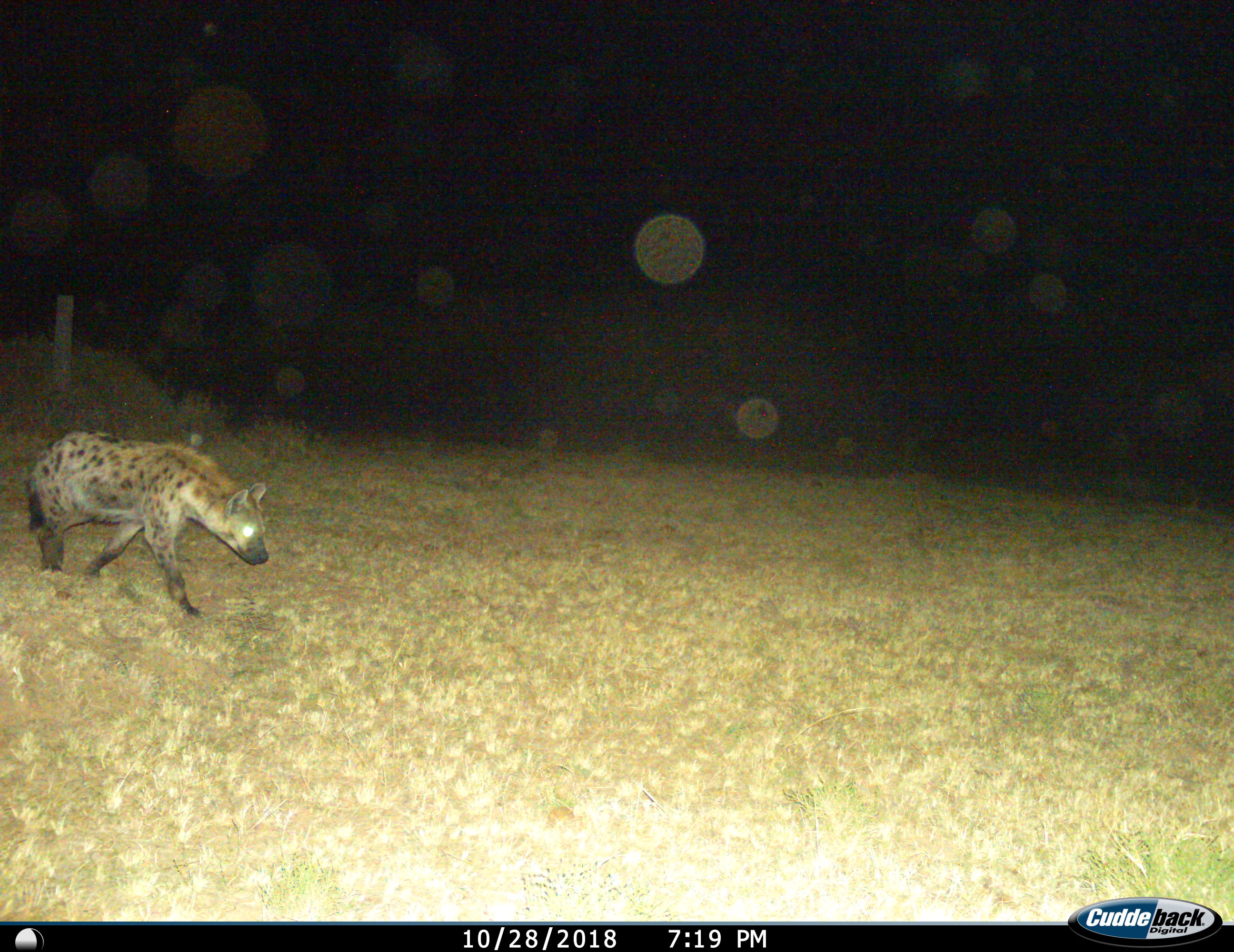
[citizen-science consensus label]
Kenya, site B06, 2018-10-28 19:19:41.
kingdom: Animalia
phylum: Chordata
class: Mammalia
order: Carnivora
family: Hyaenidae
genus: Crocuta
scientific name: Crocuta crocuta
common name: spotted hyena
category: hyenaspotted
Hyenaspotted (spotted hyena) (Crocuta crocuta), count 1. Behavior (volunteer vote fractions): standing 10%, resting 0%, moving 100%, interacting 0%. Young present (vote fraction): 0%. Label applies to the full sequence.